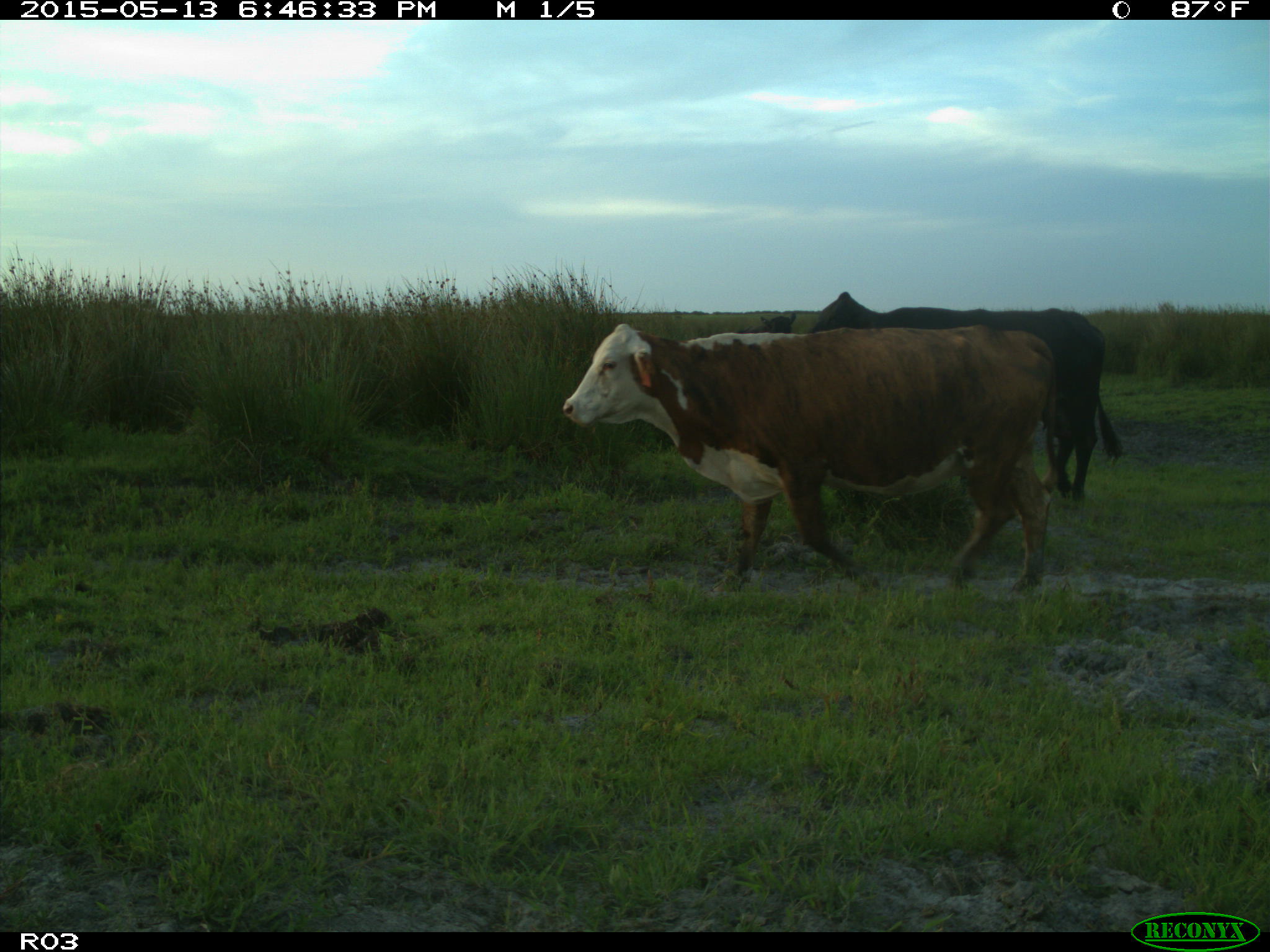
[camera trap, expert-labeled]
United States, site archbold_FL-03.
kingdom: Animalia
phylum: Chordata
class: Mammalia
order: Artiodactyla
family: Bovidae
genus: Bos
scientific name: Bos taurus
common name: domestic cow